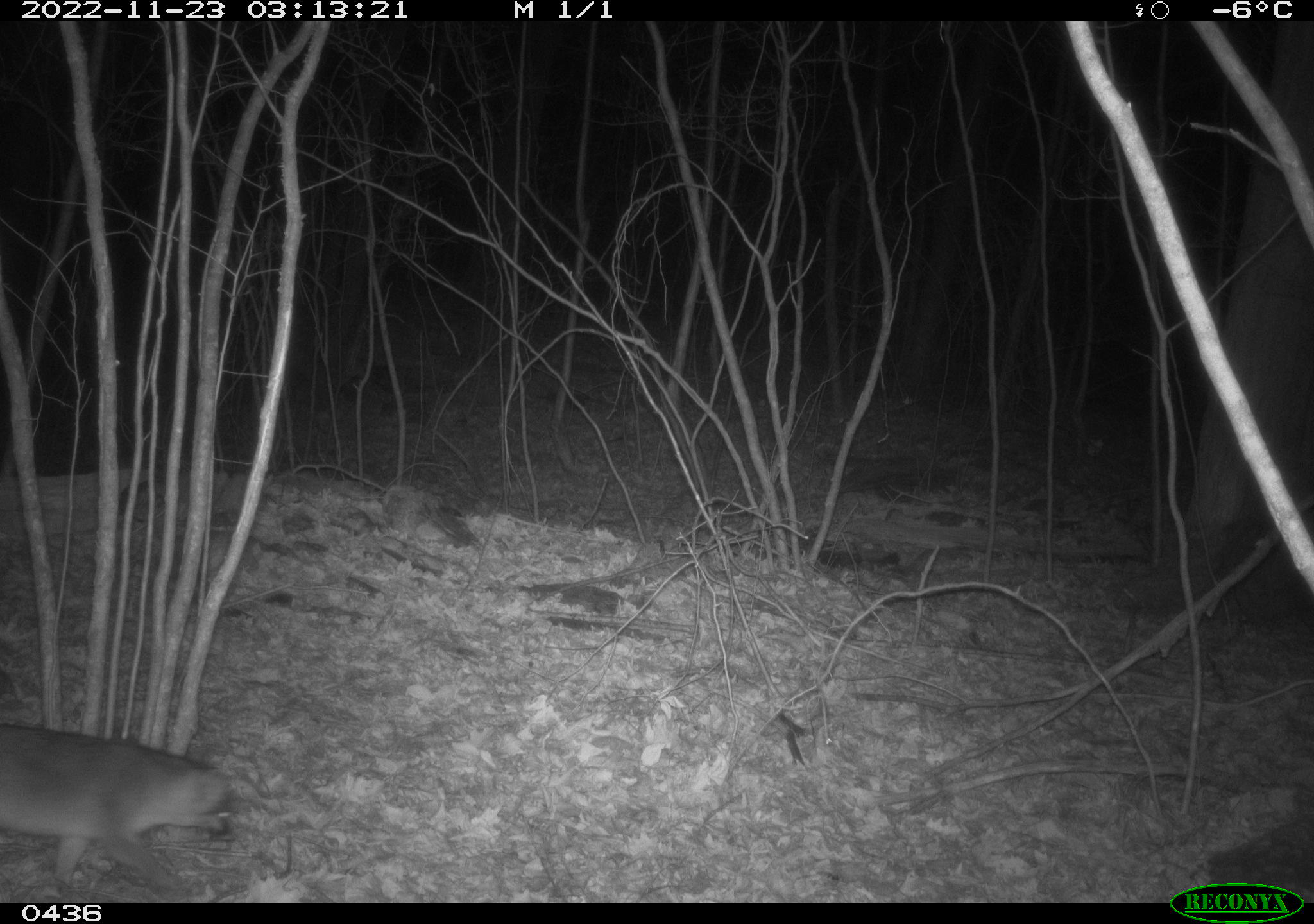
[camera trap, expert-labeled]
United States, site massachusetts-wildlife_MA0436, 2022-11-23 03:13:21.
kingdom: Animalia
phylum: Chordata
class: Mammalia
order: Carnivora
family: Canidae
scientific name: Canidae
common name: canid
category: canid sp.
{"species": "canid sp. (canid) (Canidae)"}